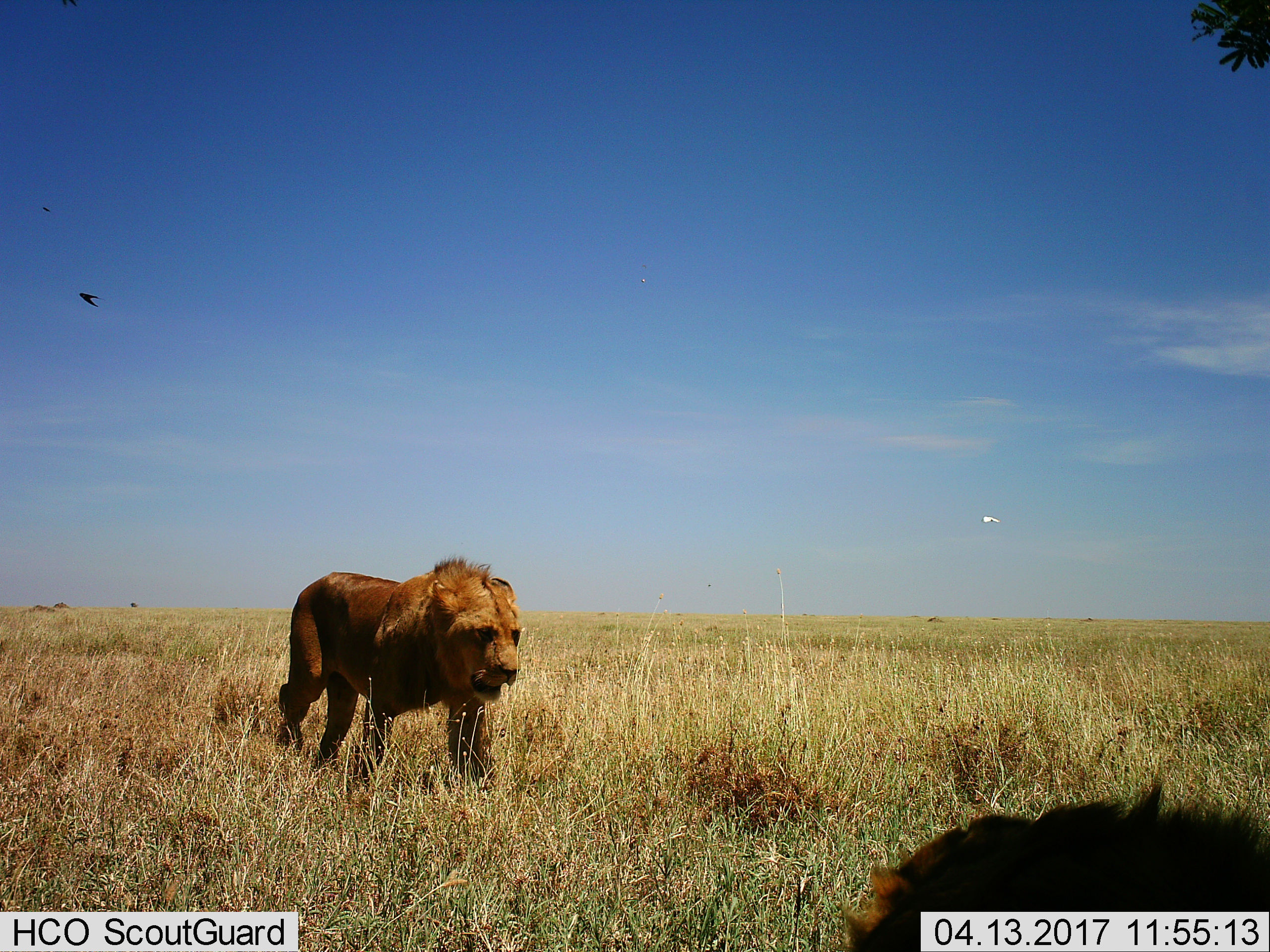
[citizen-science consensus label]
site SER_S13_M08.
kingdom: Animalia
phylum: Chordata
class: Mammalia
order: Carnivora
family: Felidae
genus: Panthera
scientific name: Panthera leo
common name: lion male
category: lionmale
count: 2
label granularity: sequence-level